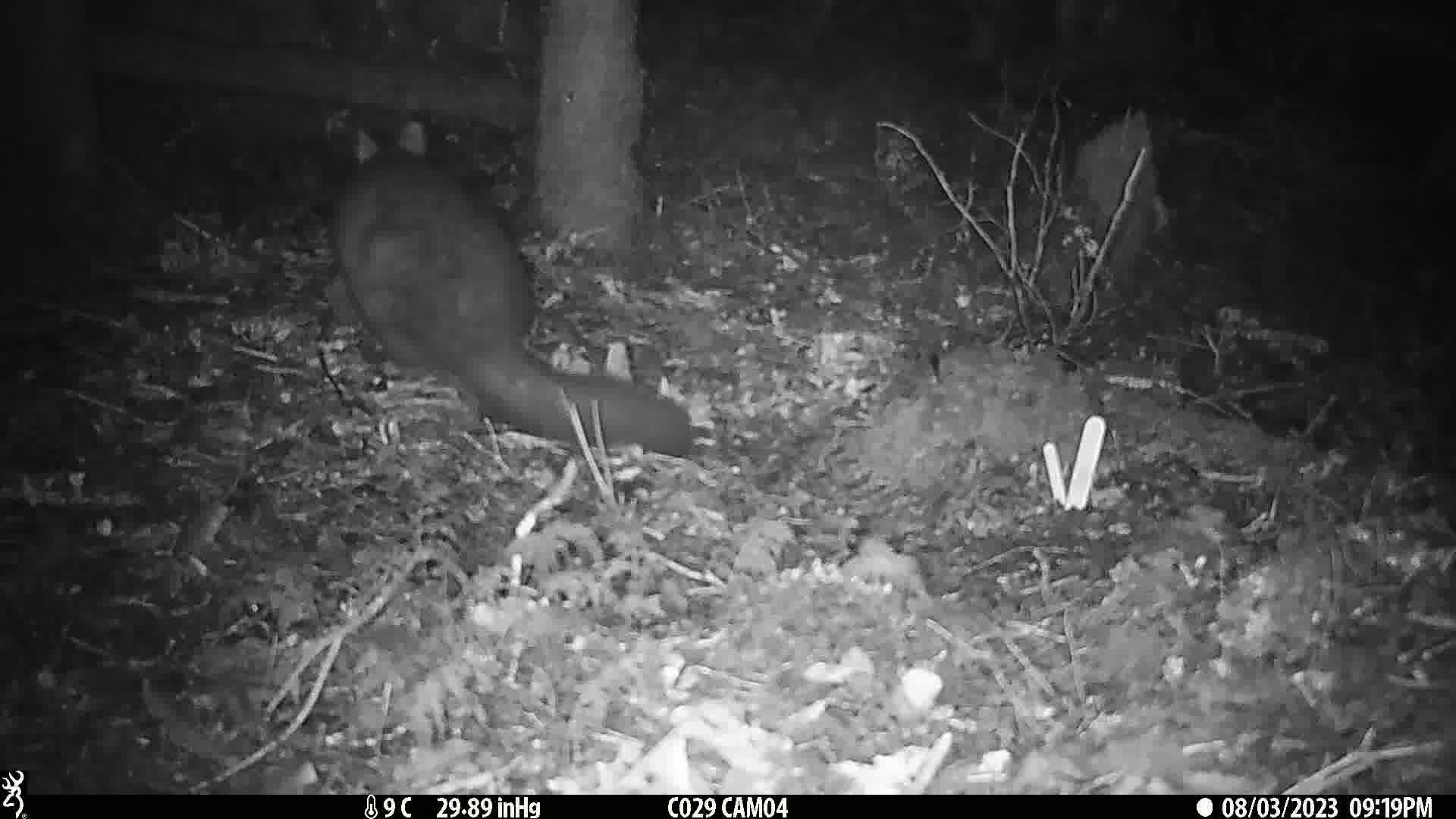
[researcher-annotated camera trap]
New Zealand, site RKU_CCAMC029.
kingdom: Animalia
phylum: Chordata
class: Mammalia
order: Diprotodontia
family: Phalangeridae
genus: Trichosurus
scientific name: Trichosurus vulpecula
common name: common brushtail possum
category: possum